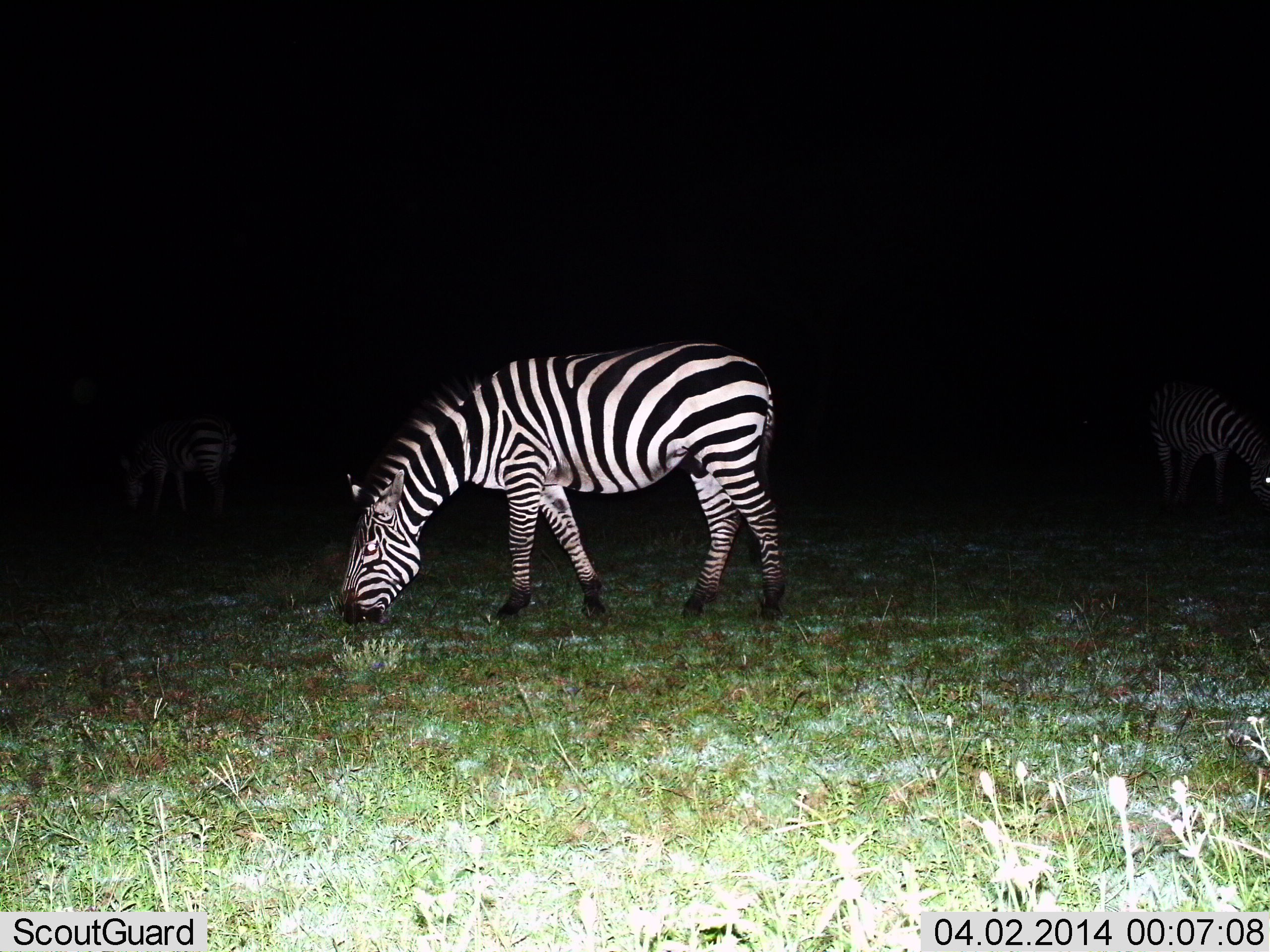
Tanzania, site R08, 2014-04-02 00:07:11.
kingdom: Animalia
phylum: Chordata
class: Mammalia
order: Perissodactyla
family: Equidae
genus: Equus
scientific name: Equus quagga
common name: plains zebra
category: zebra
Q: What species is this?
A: Zebra (plains zebra) (Equus quagga).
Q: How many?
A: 3.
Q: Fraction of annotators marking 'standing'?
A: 30%.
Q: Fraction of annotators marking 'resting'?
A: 0%.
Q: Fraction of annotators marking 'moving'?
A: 0%.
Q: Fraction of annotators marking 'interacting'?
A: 0%.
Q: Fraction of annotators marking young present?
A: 0%.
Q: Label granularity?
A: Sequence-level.